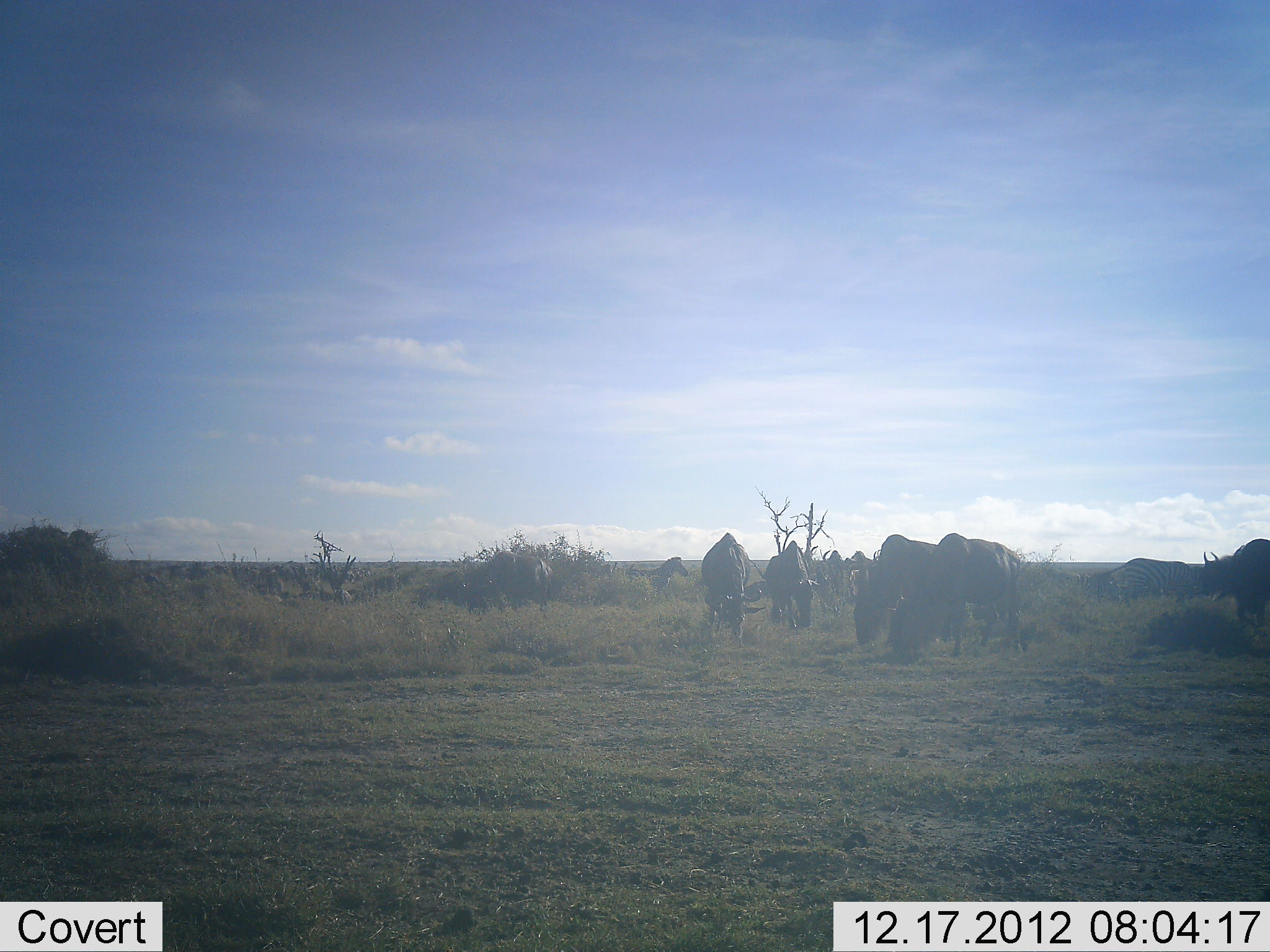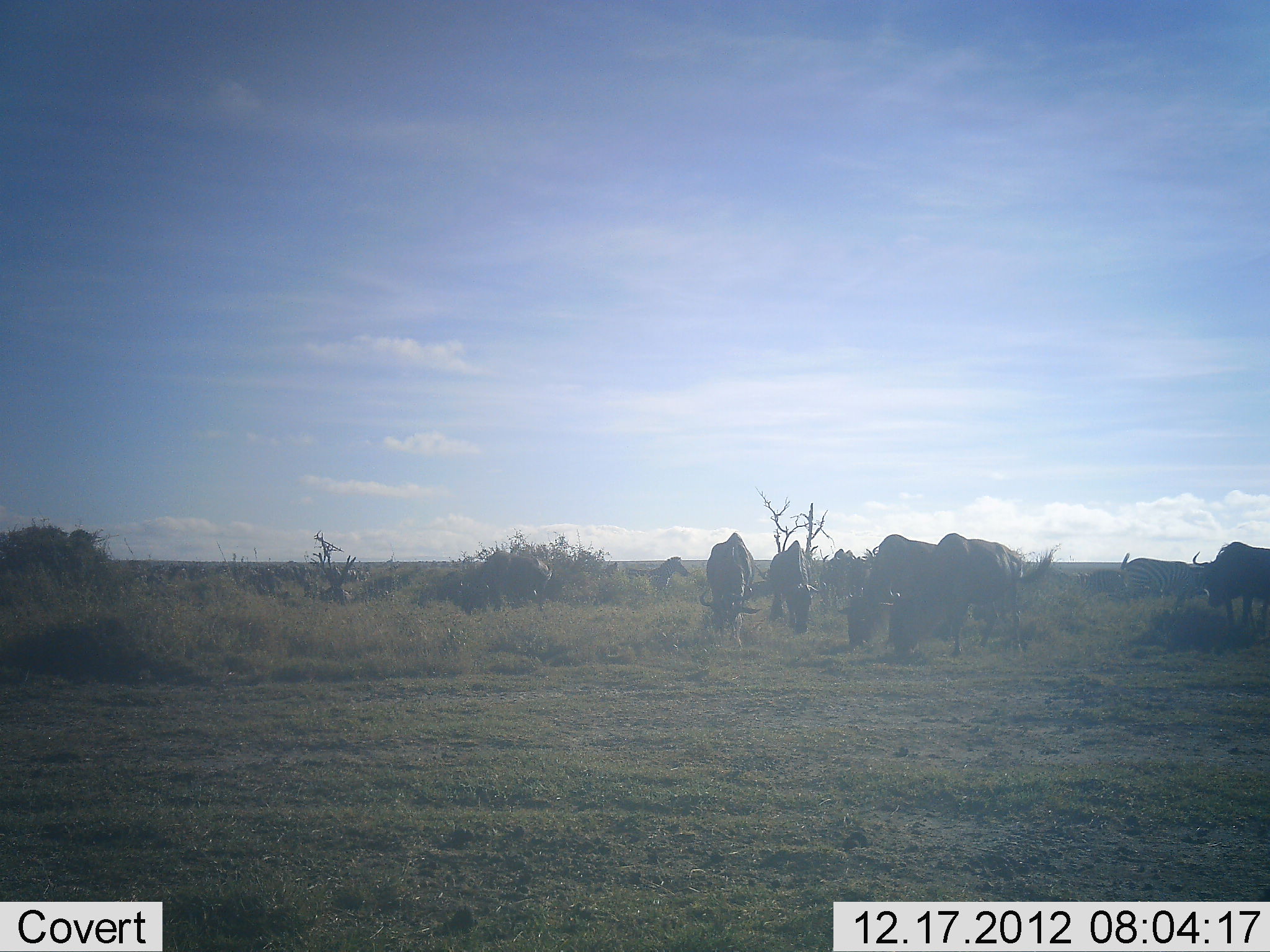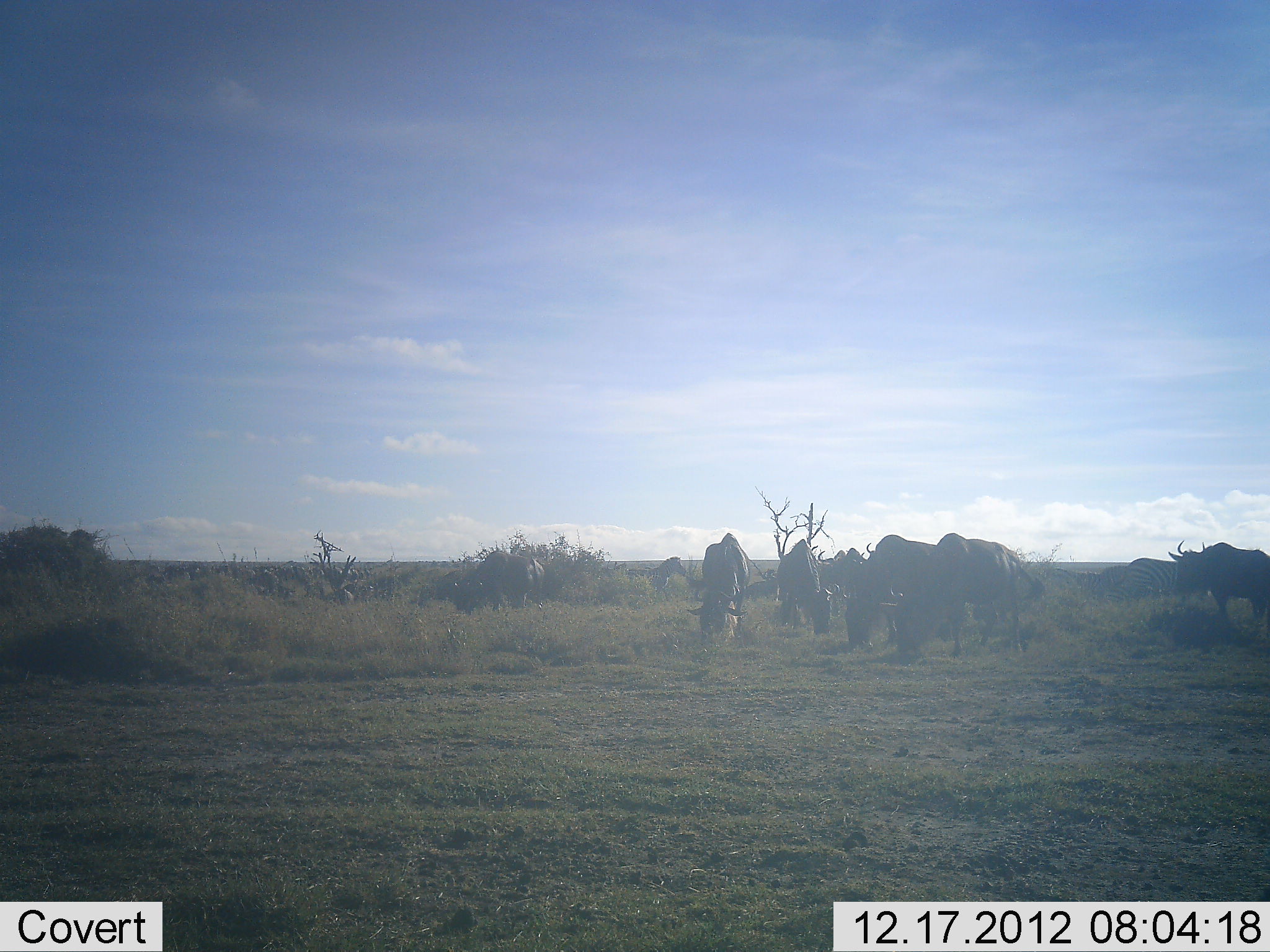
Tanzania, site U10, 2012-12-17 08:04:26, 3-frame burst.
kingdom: Animalia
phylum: Chordata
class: Mammalia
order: Artiodactyla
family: Bovidae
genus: Connochaetes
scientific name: Connochaetes taurinus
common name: blue wildebeest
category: wildebeest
Wildebeest (blue wildebeest) (Connochaetes taurinus), count 11-50. Behavior (volunteer vote fractions): standing 31%, resting 0%, moving 38%, interacting 0%. Young present (vote fraction): 0%. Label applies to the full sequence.